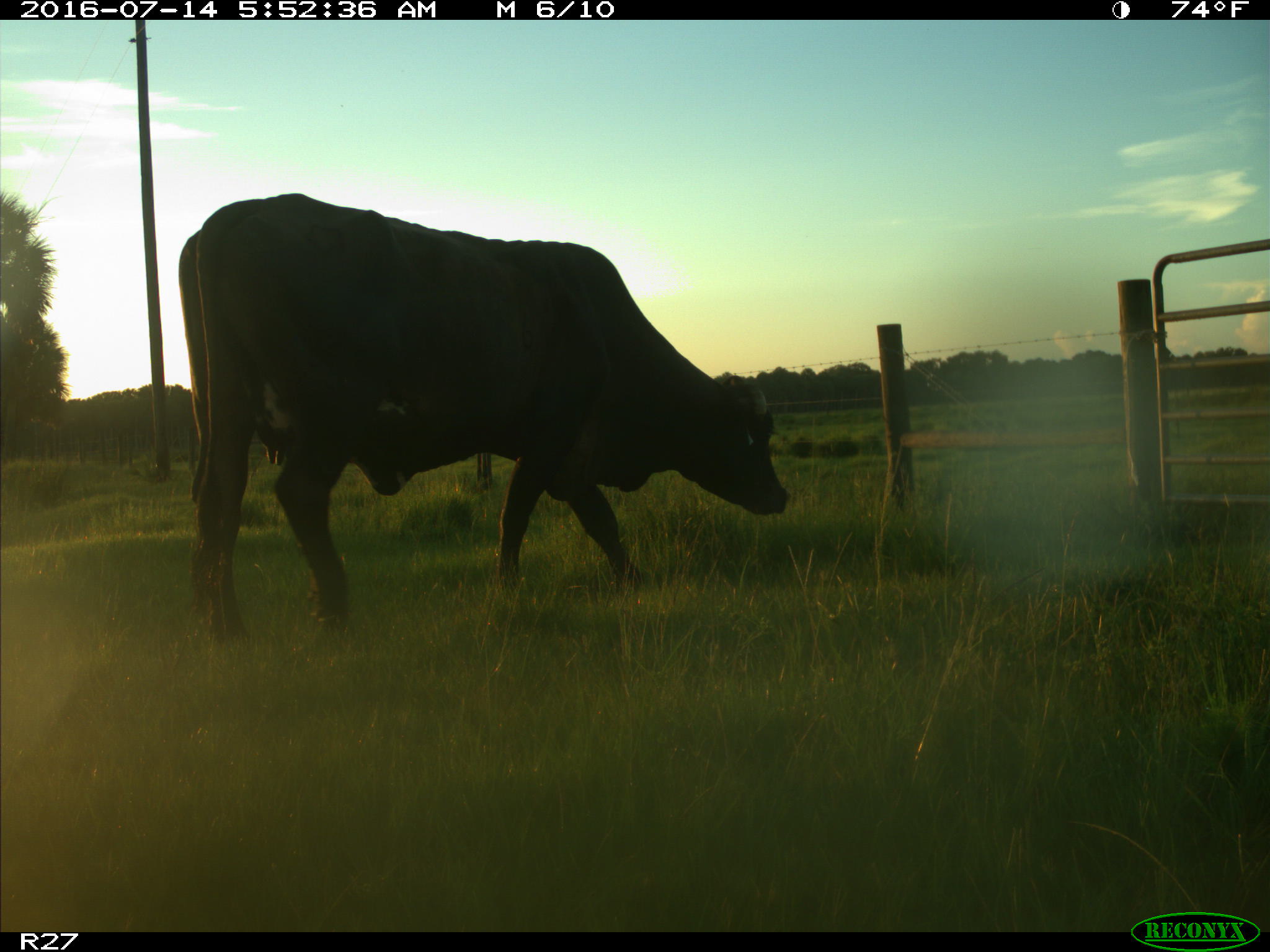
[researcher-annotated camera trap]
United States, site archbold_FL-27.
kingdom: Animalia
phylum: Chordata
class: Mammalia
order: Artiodactyla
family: Bovidae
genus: Bos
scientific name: Bos taurus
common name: domestic cow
Bos taurus (domestic cow).